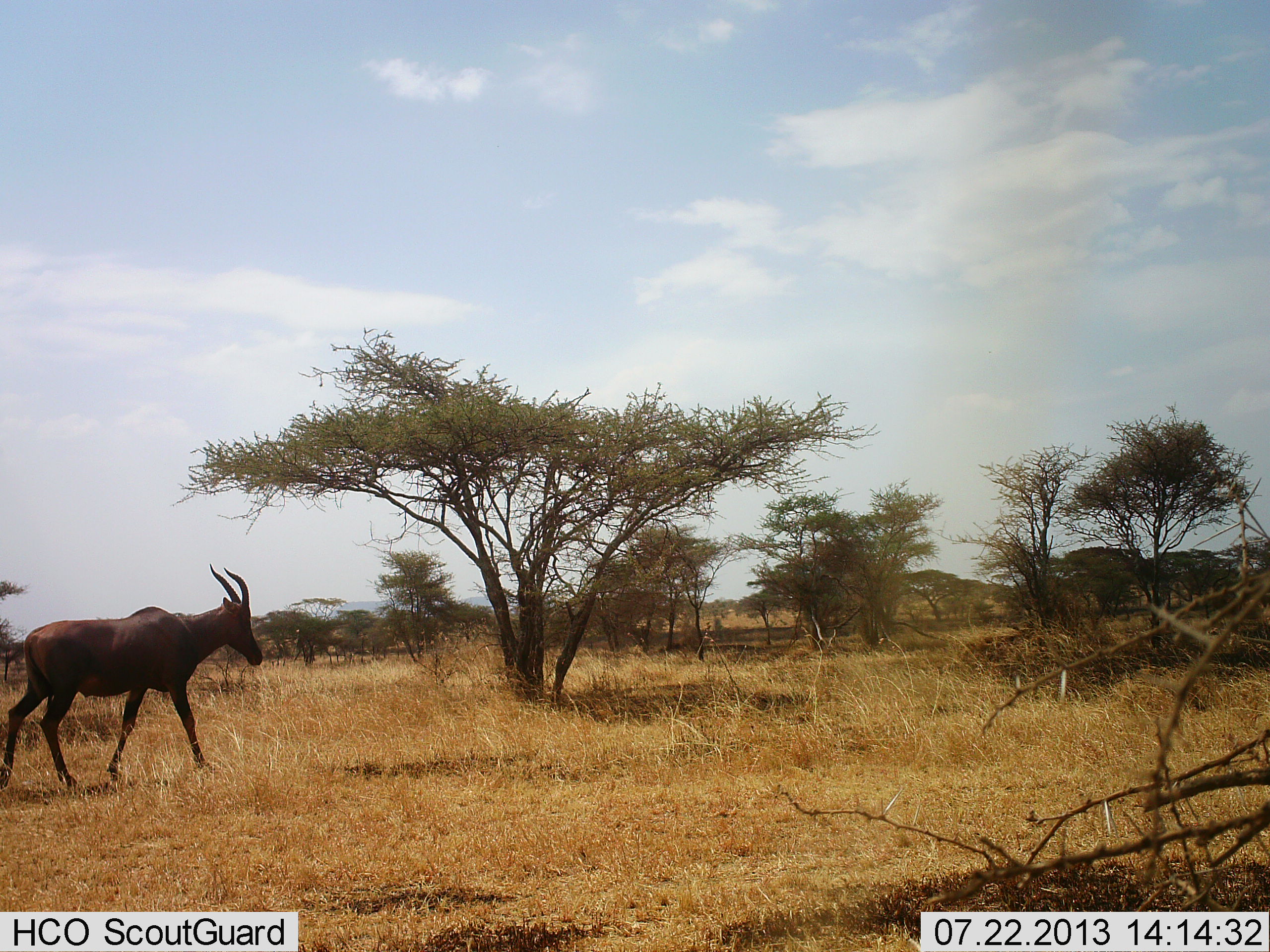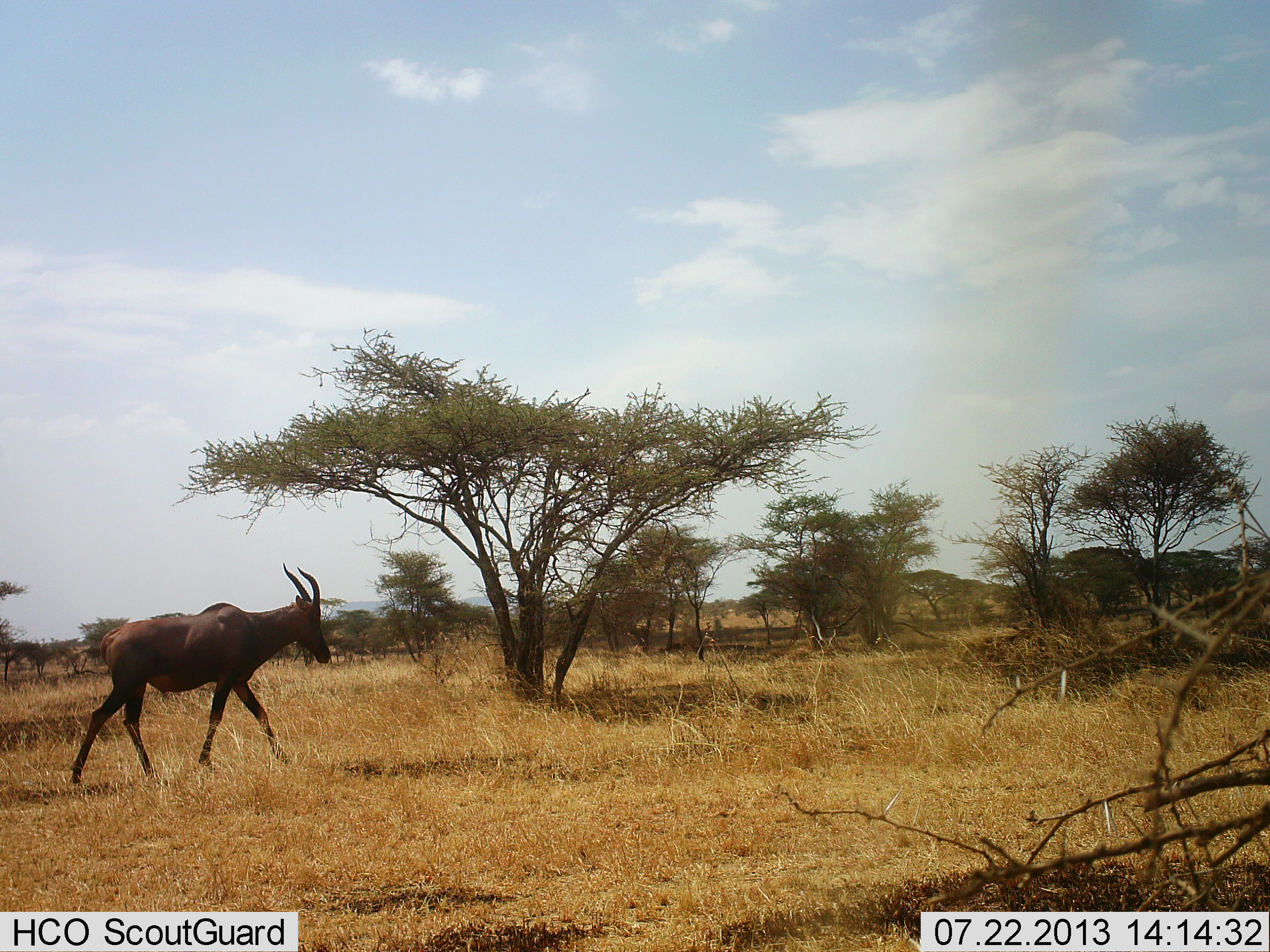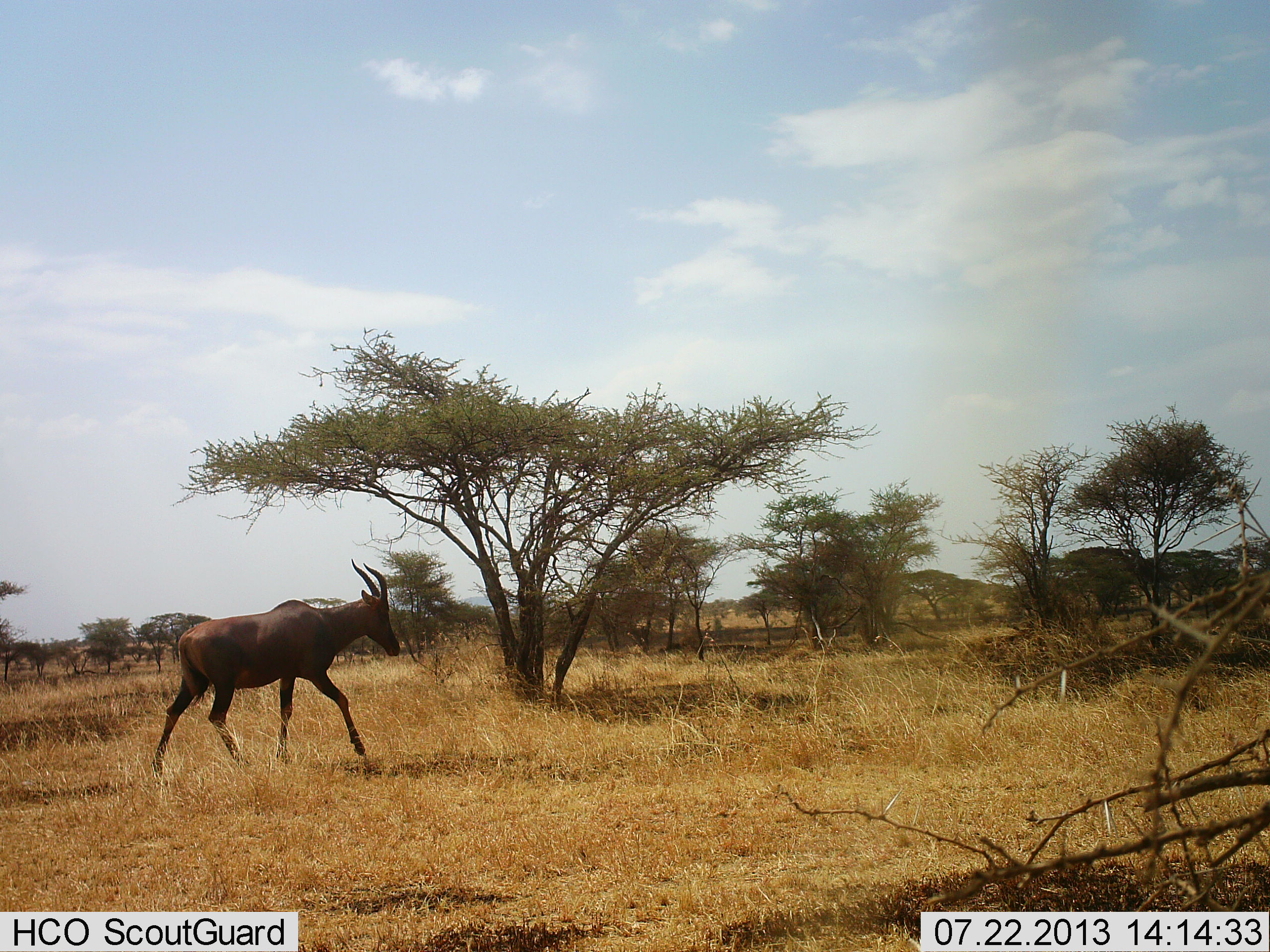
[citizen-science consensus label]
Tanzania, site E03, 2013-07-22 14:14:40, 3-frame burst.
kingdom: Animalia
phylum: Chordata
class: Mammalia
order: Artiodactyla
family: Bovidae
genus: Damaliscus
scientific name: Damaliscus lunatus jimela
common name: topi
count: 1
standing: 0%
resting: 0%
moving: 100%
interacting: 0%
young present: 0%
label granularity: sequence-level